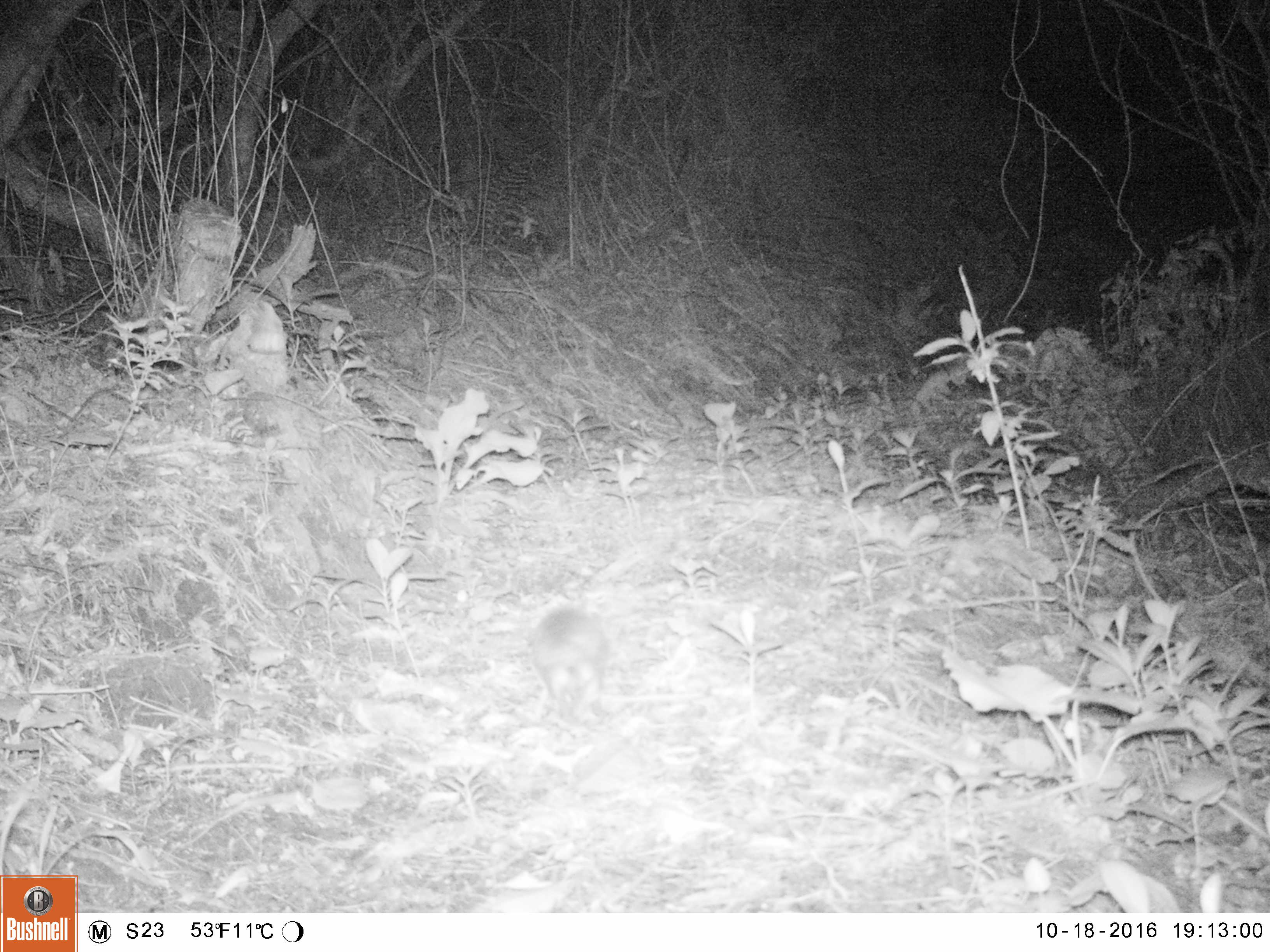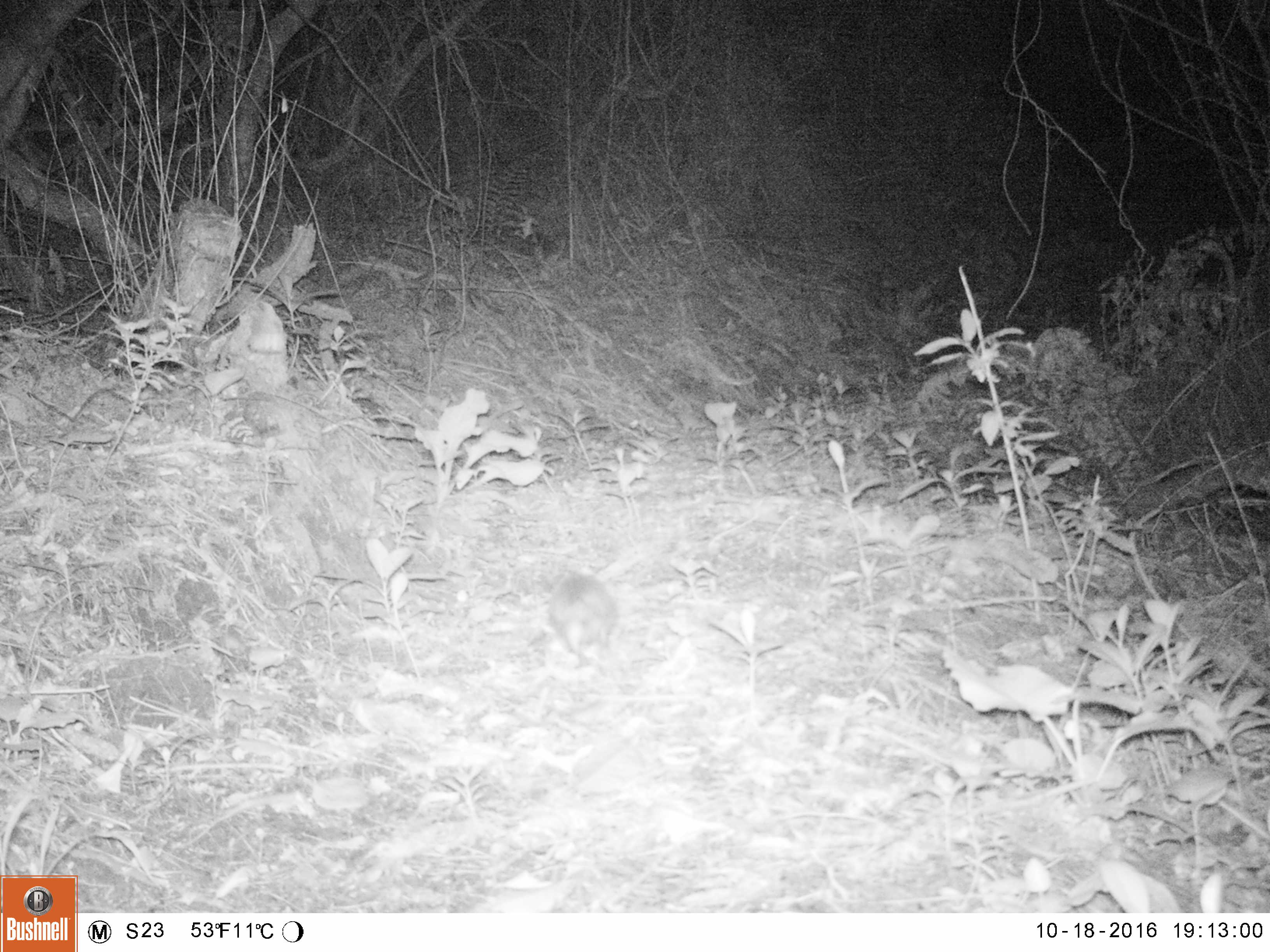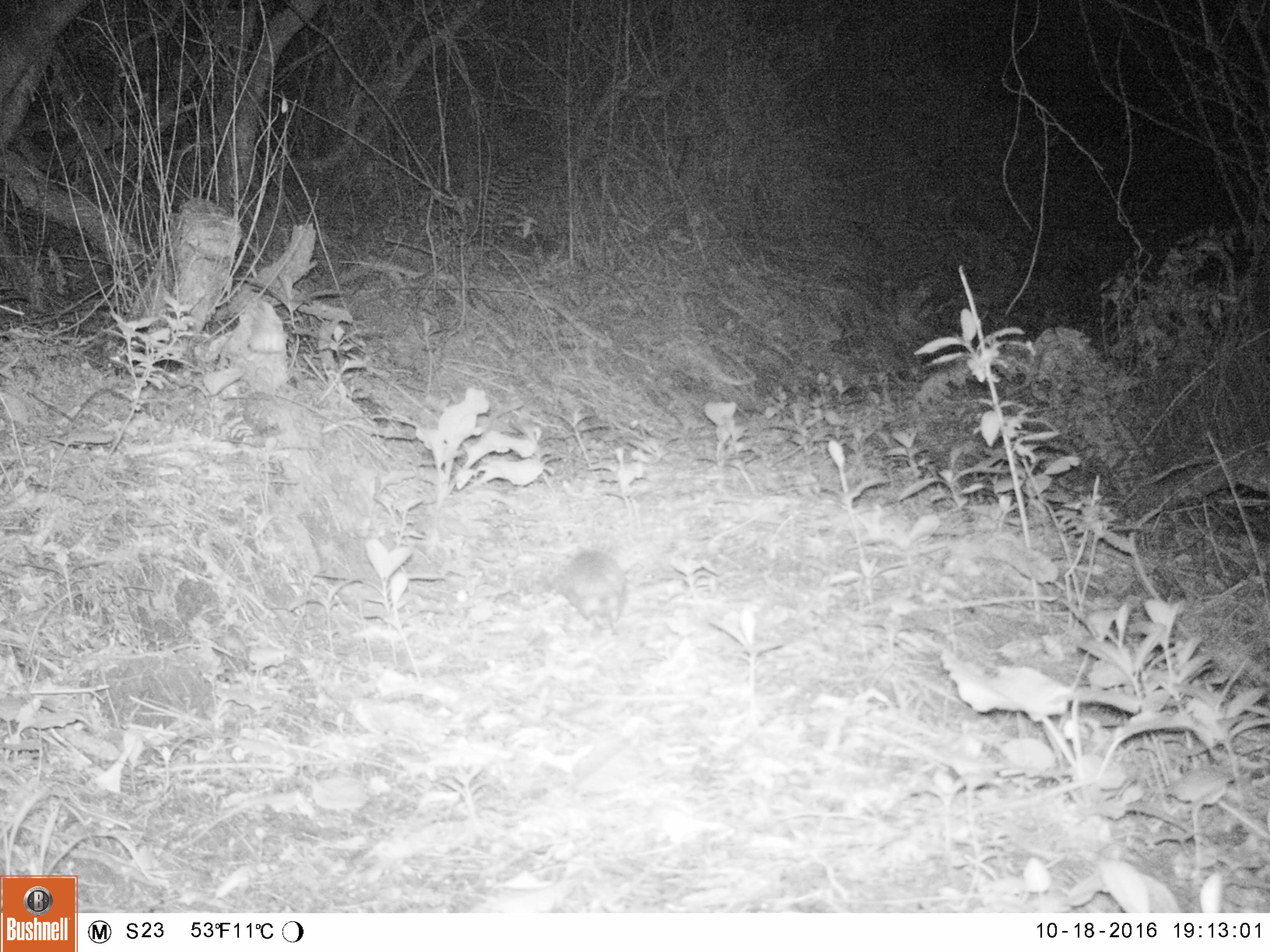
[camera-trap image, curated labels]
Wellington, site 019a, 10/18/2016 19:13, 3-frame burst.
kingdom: Animalia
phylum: Chordata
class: Mammalia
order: Eulipotyphla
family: Erinaceidae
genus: Erinaceus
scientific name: Erinaceus europaeus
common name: hedgehog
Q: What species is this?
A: Hedgehog (Erinaceus europaeus).